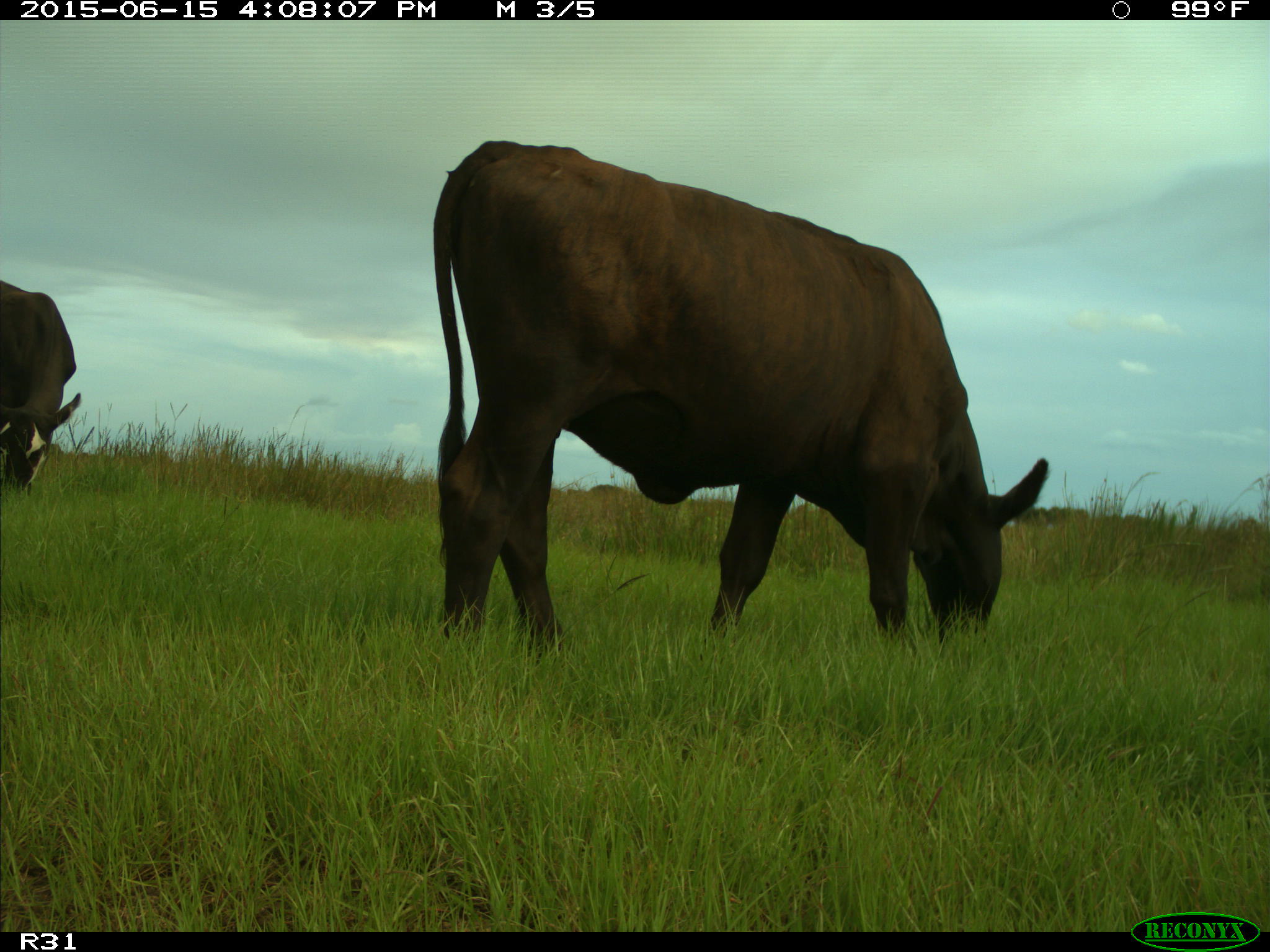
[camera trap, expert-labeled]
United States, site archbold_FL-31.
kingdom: Animalia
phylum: Chordata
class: Mammalia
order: Artiodactyla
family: Bovidae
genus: Bos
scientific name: Bos taurus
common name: domestic cow